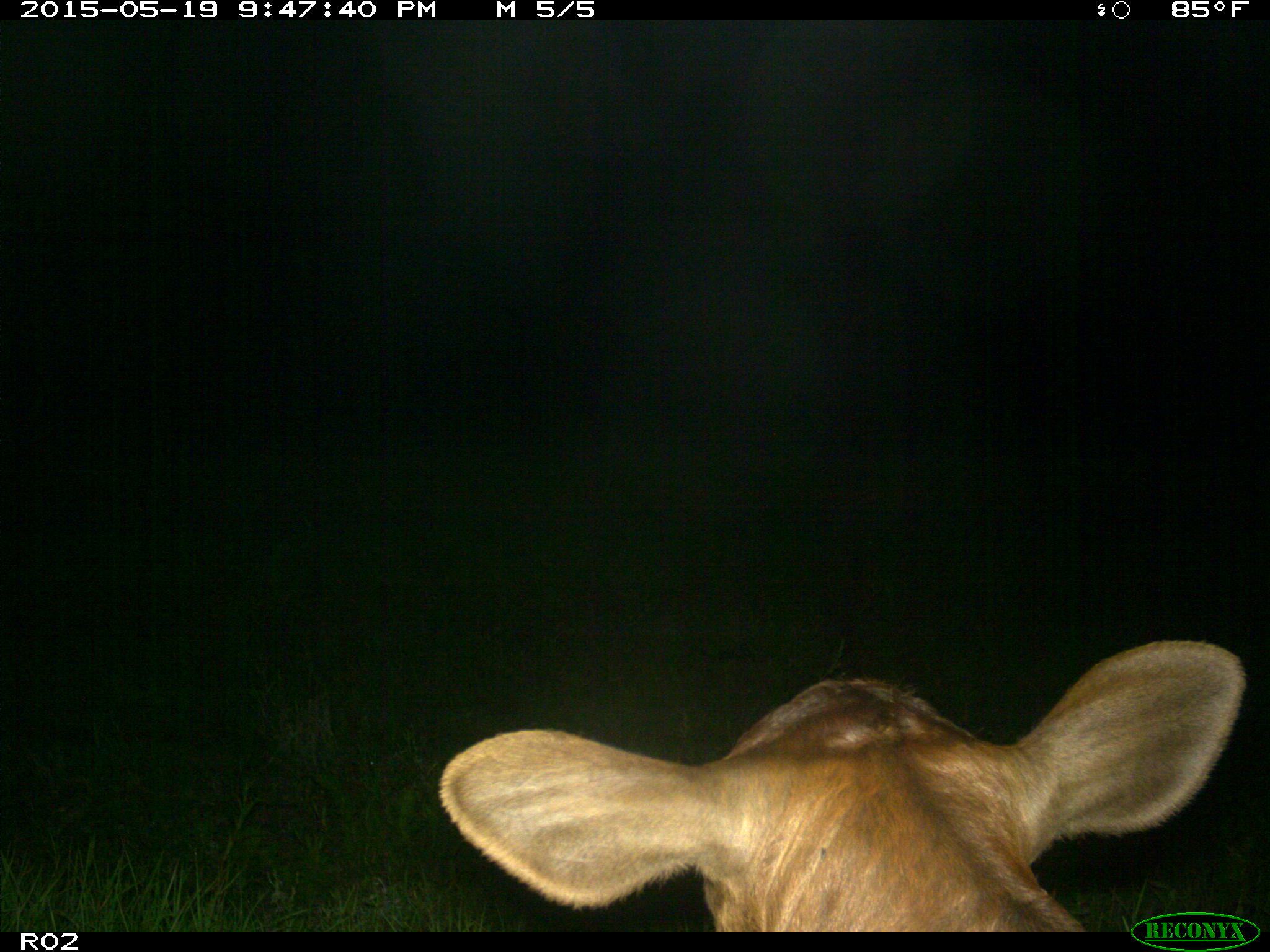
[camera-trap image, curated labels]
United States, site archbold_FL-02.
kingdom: Animalia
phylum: Chordata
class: Mammalia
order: Artiodactyla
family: Bovidae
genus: Bos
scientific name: Bos taurus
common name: domestic cow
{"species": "Bos taurus (domestic cow)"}